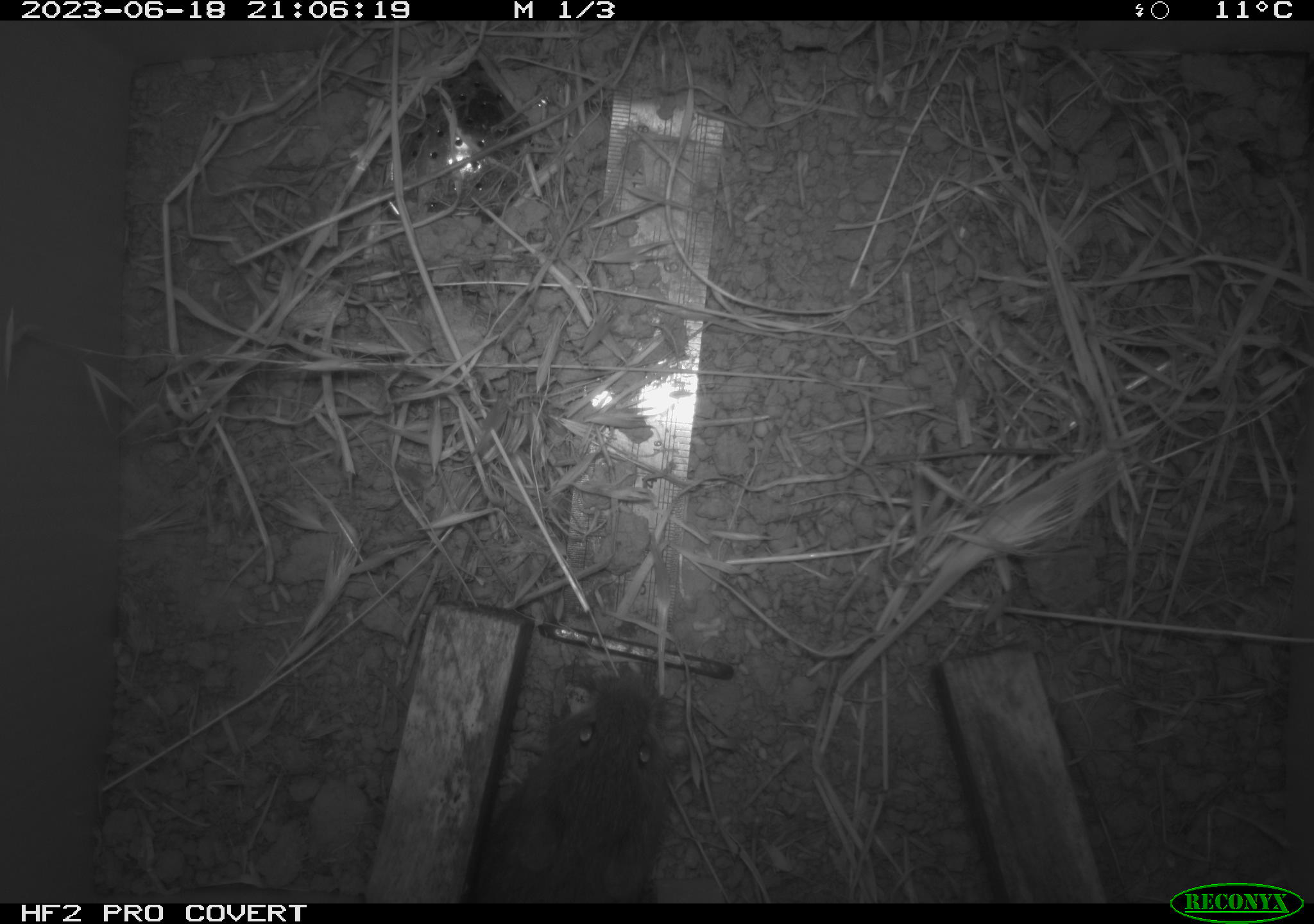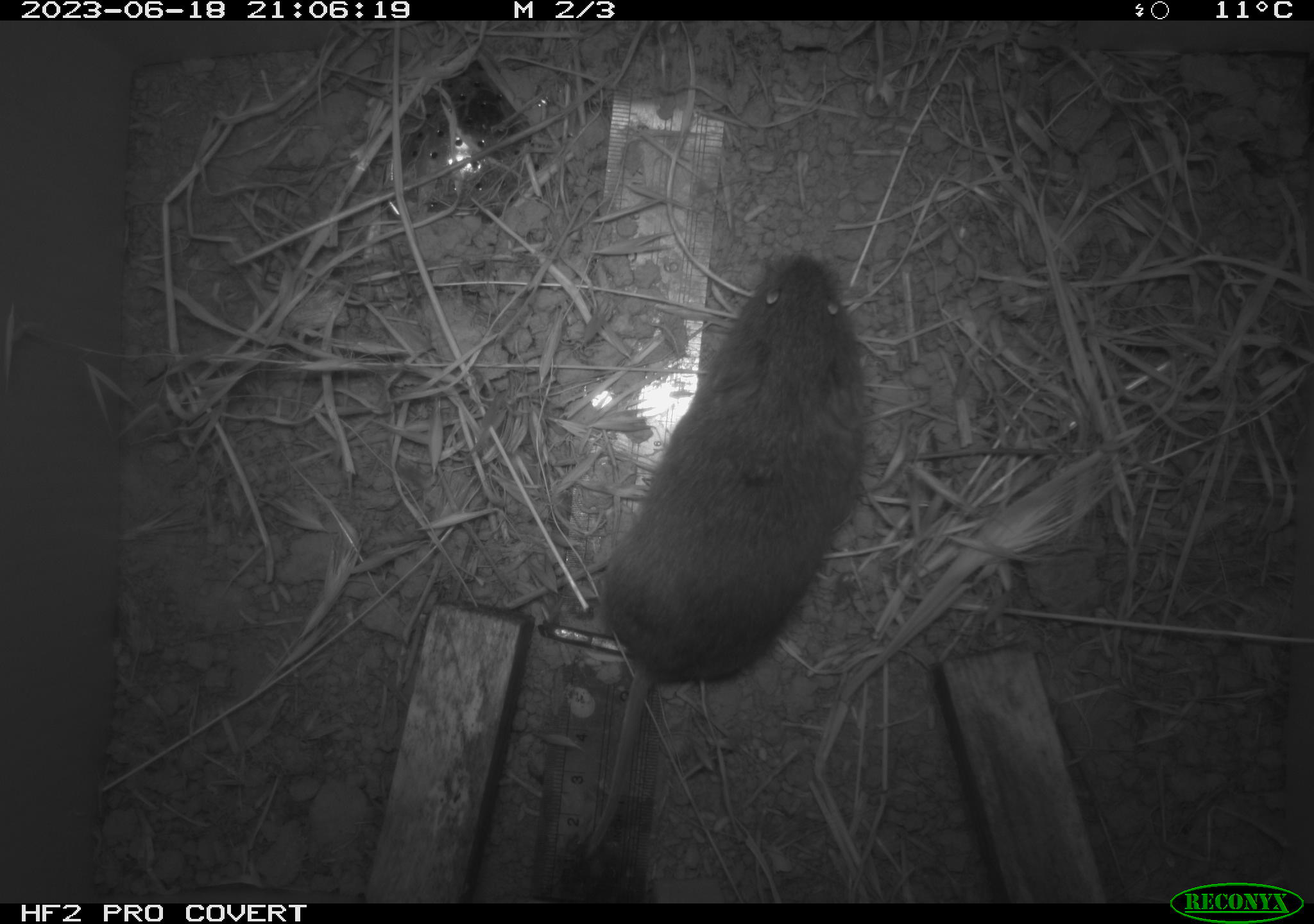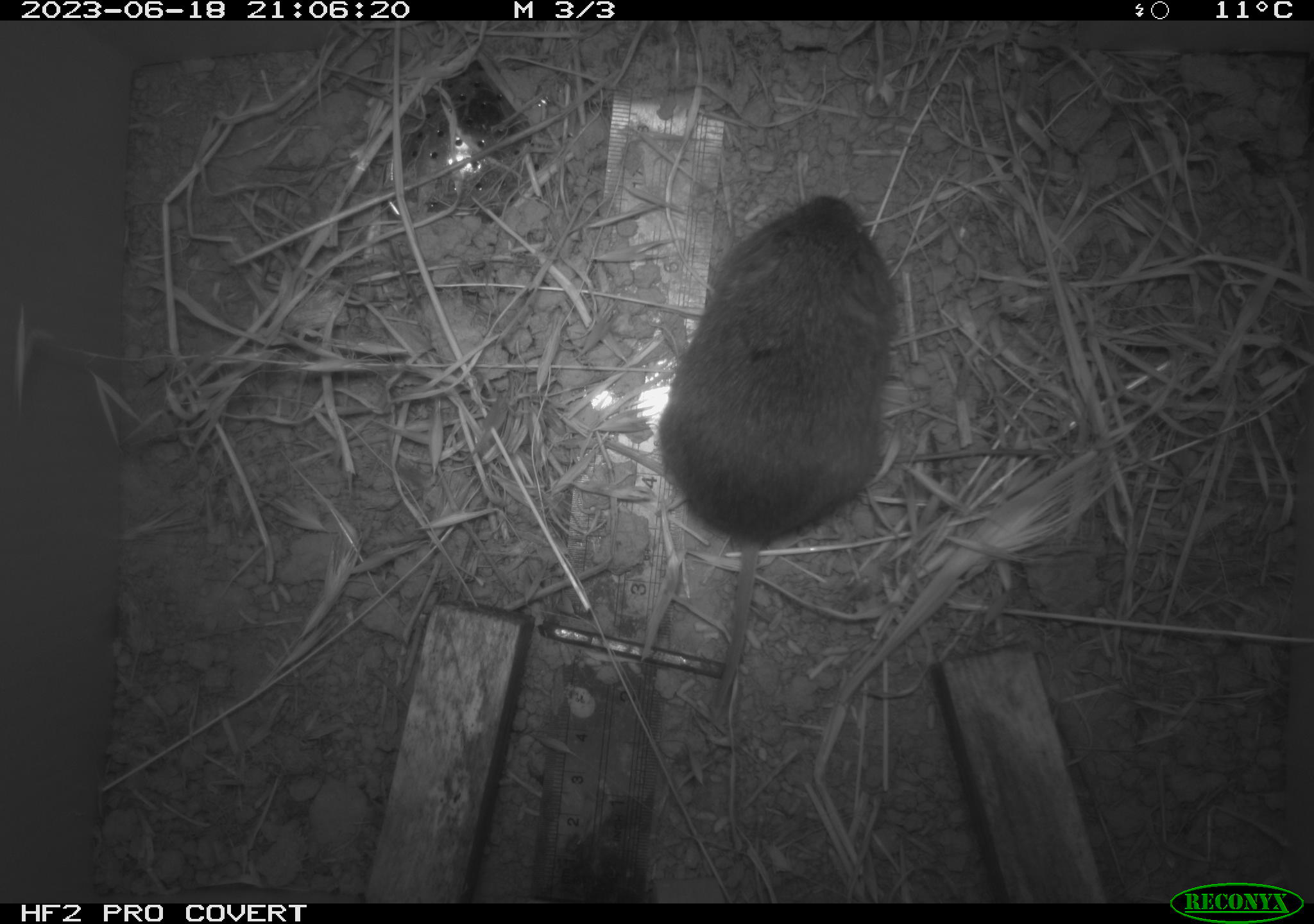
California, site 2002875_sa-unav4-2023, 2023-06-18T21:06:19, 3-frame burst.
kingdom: Animalia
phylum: Chordata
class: Mammalia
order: Rodentia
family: Cricetidae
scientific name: Arvicolinae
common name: voles, lemmings, and muskrats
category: arvicolinae subfamily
Arvicolinae subfamily (voles, lemmings, and muskrats) (Arvicolinae).